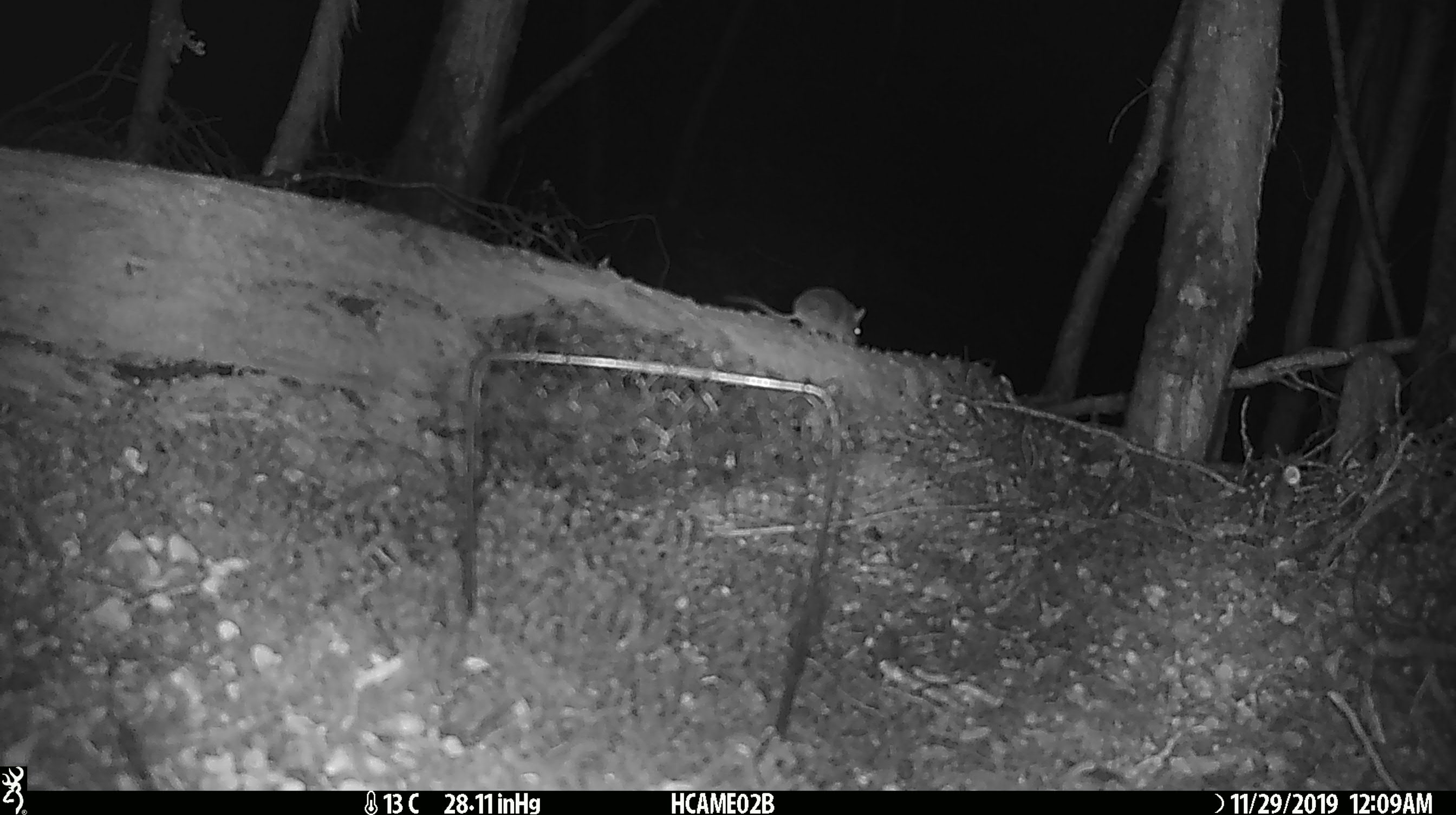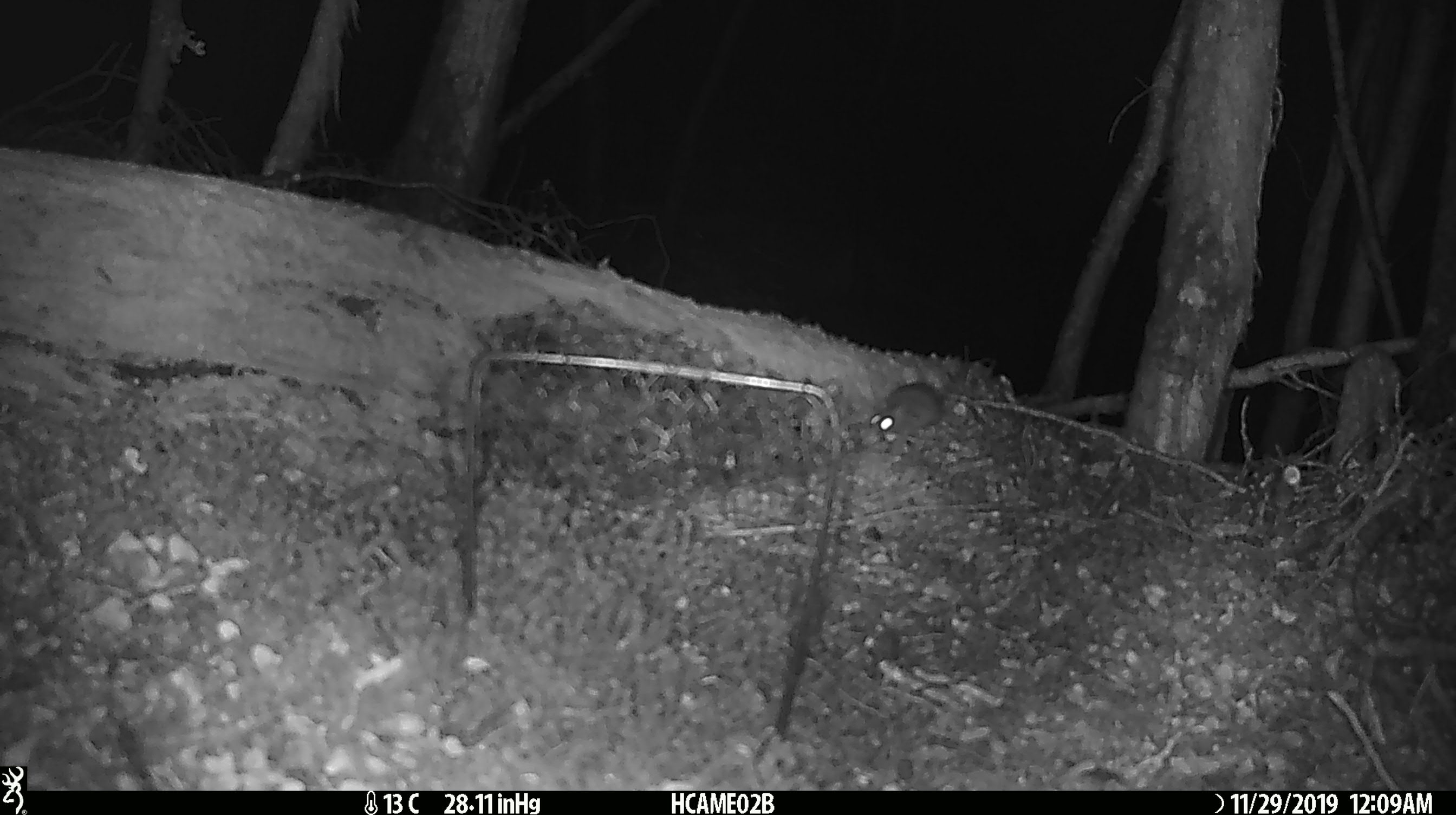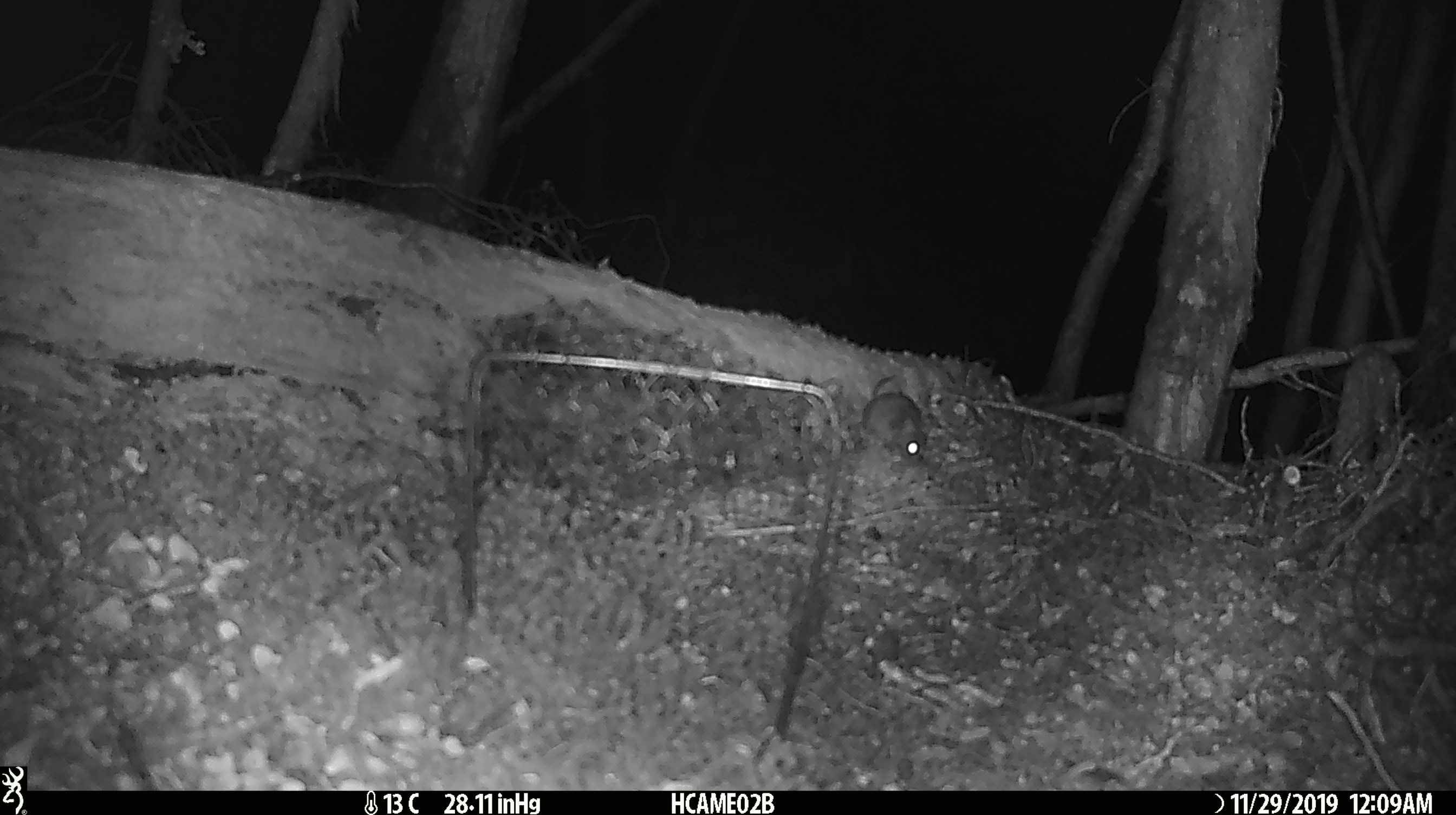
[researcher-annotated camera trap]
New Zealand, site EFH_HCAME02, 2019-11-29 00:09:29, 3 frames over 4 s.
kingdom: Animalia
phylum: Chordata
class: Mammalia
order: Rodentia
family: Muridae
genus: Mus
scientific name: Mus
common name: mouse